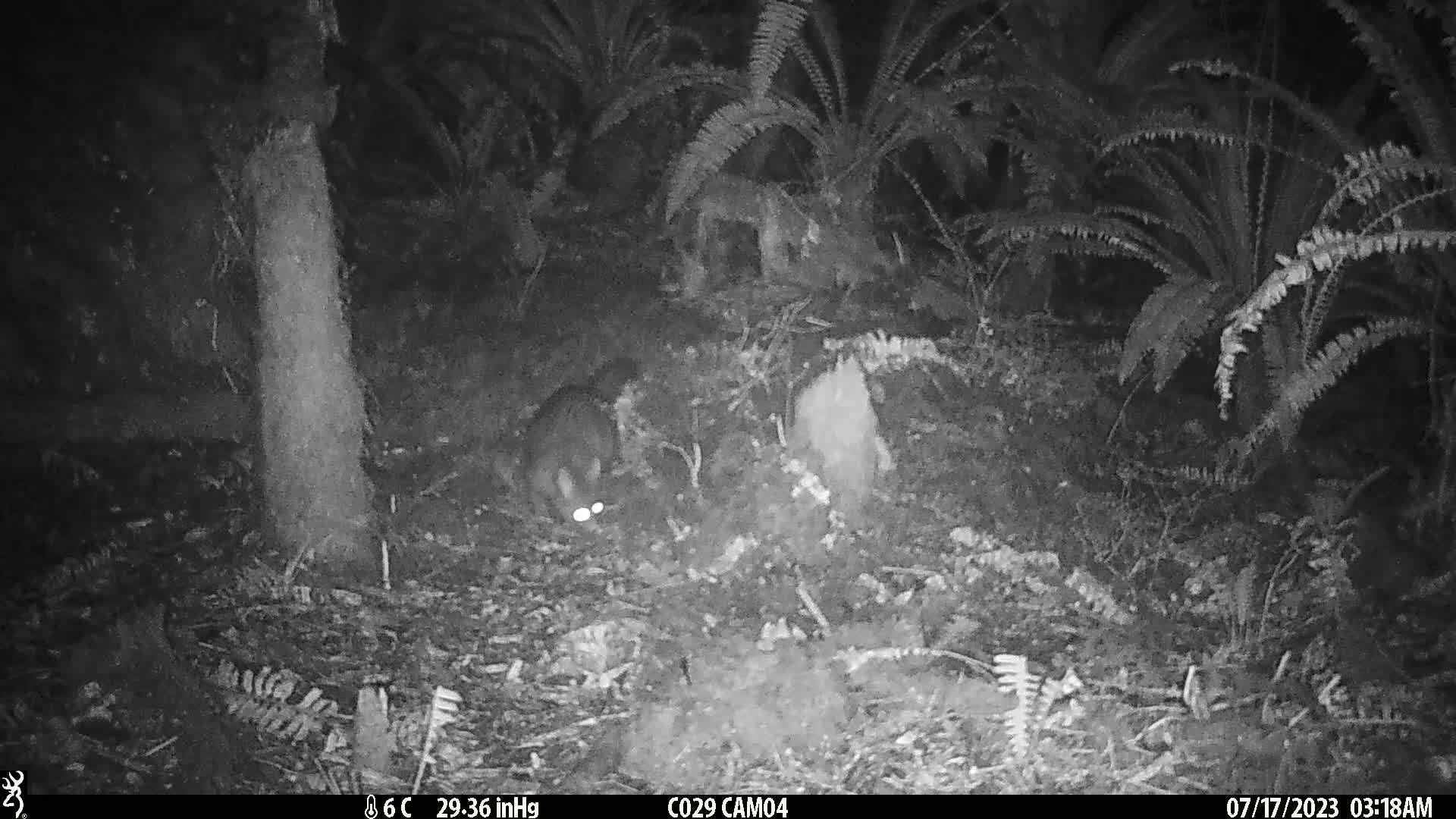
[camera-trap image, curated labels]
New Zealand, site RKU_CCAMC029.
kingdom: Animalia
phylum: Chordata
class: Mammalia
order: Diprotodontia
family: Phalangeridae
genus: Trichosurus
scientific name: Trichosurus vulpecula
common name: common brushtail possum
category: possum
Possum (common brushtail possum) (Trichosurus vulpecula).